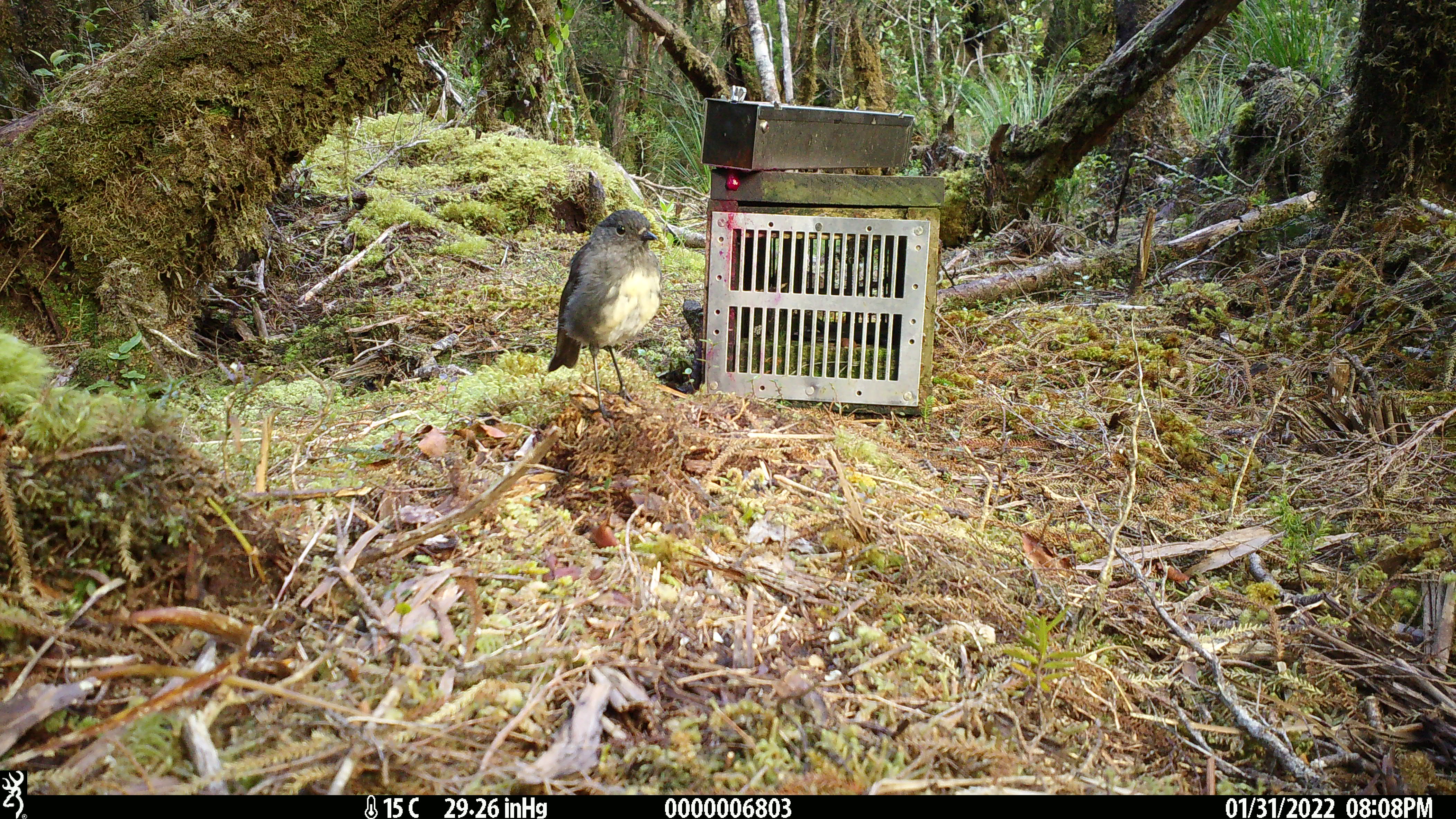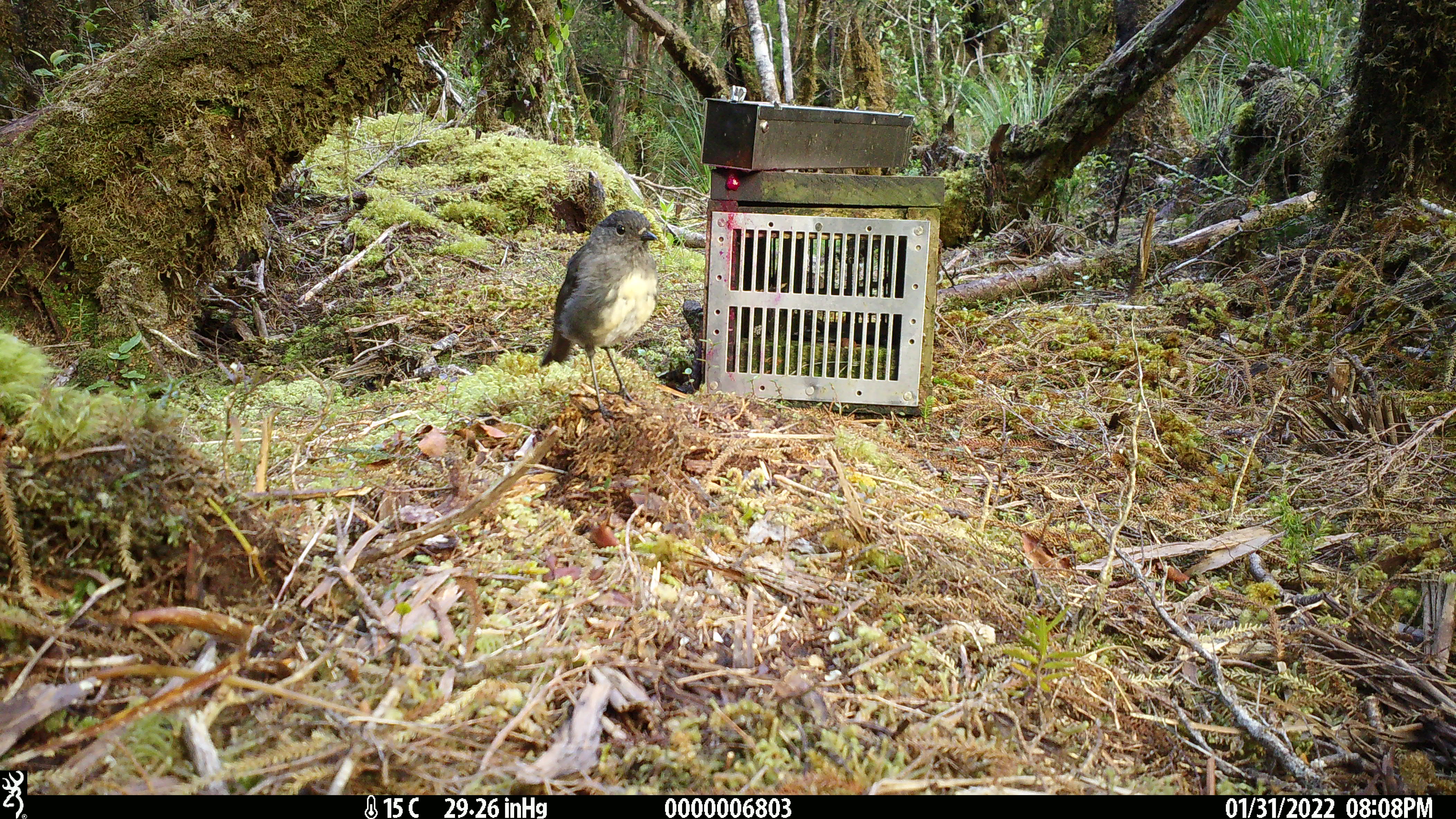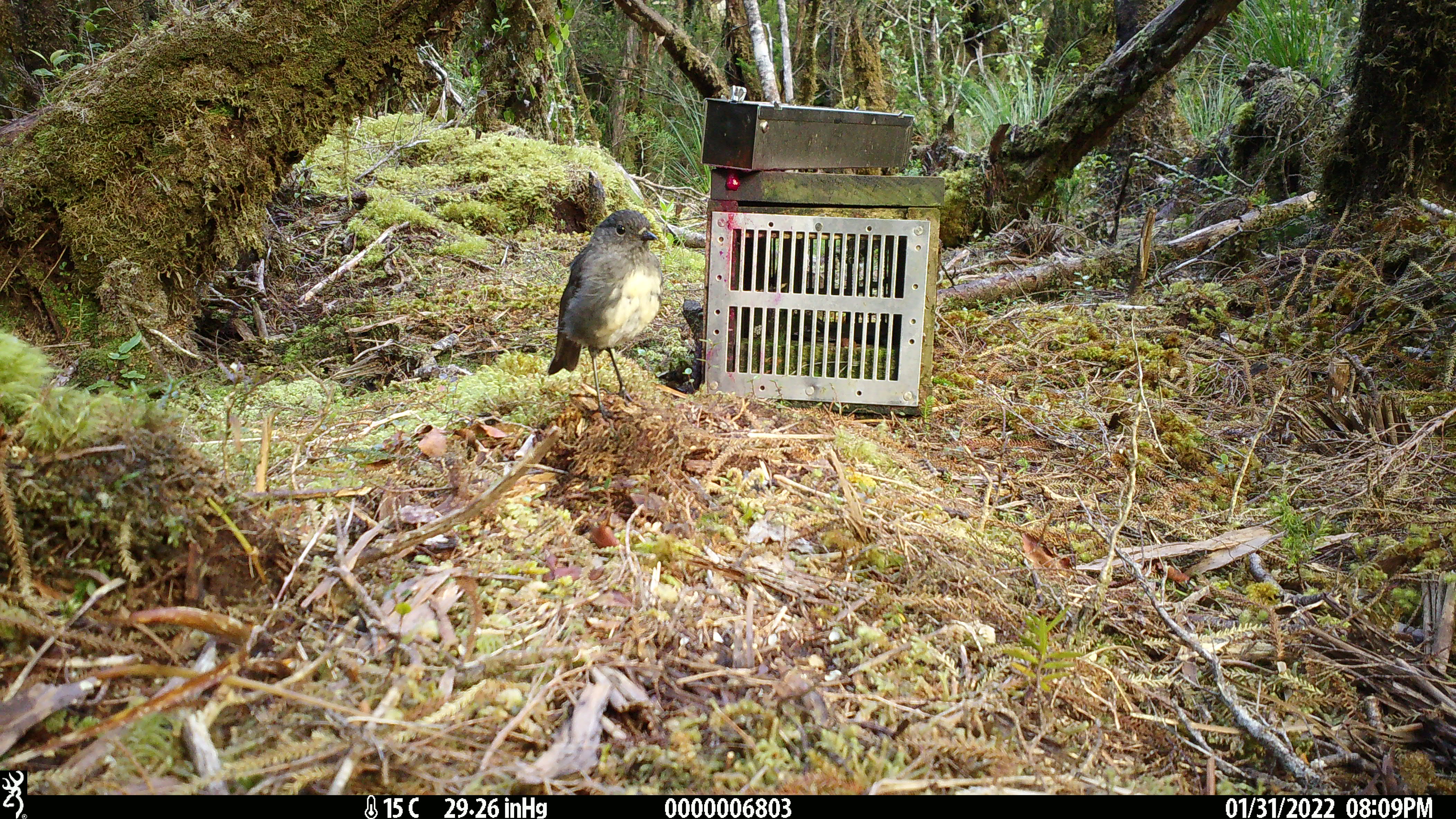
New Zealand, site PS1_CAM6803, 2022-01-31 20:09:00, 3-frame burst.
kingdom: Animalia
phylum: Chordata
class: Aves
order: Passeriformes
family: Petroicidae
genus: Petroica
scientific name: Petroica australis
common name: new zealand robin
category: robin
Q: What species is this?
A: Robin (new zealand robin) (Petroica australis).